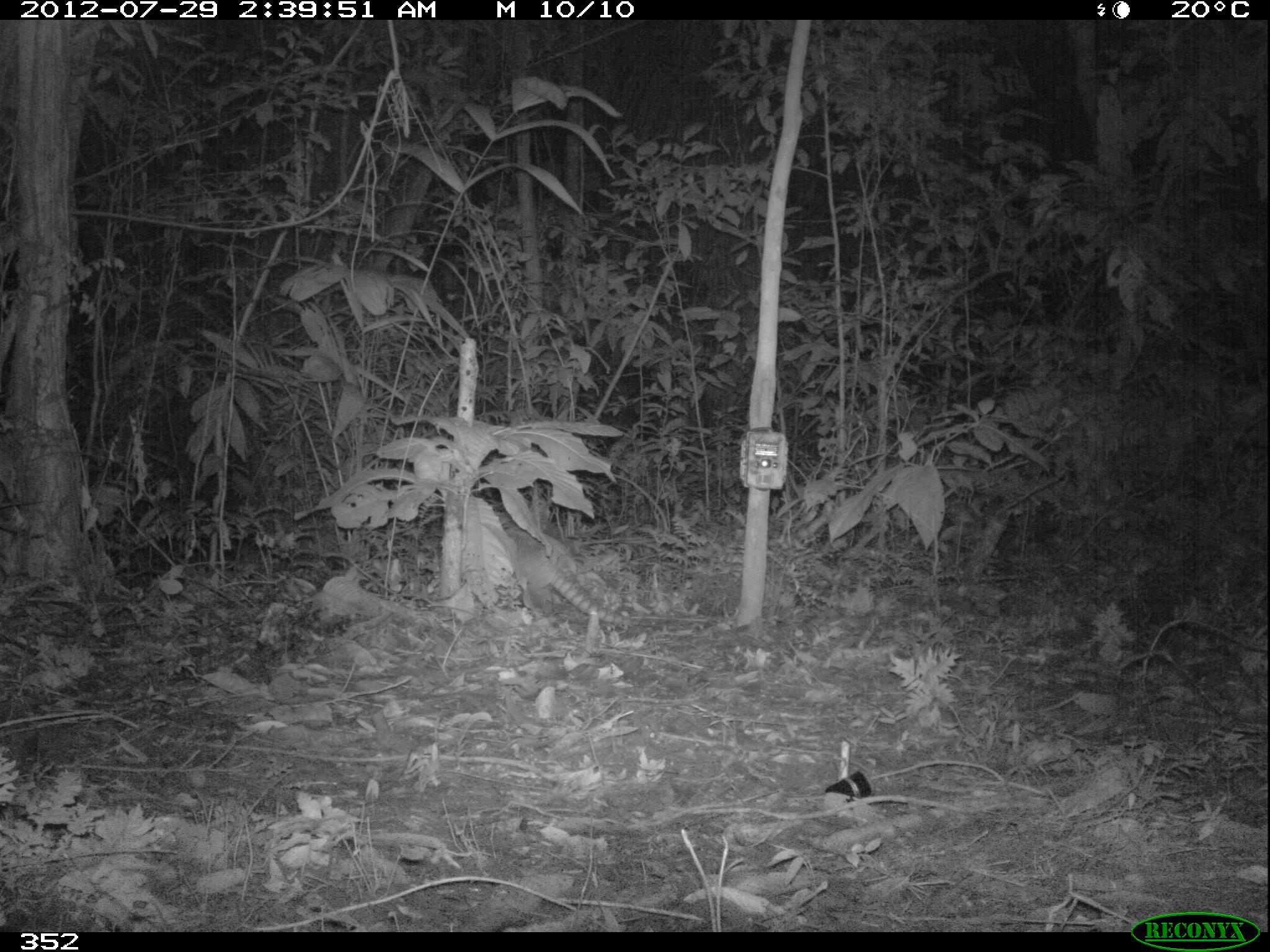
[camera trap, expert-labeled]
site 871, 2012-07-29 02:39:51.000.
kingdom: Animalia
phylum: Chordata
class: Mammalia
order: Cingulata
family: Dasypodidae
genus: Dasypus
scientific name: Dasypus novemcinctus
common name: nine-banded armadillo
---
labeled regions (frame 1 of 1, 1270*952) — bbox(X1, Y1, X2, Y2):
dasypus novemcinctus: bbox(492, 509, 658, 627)